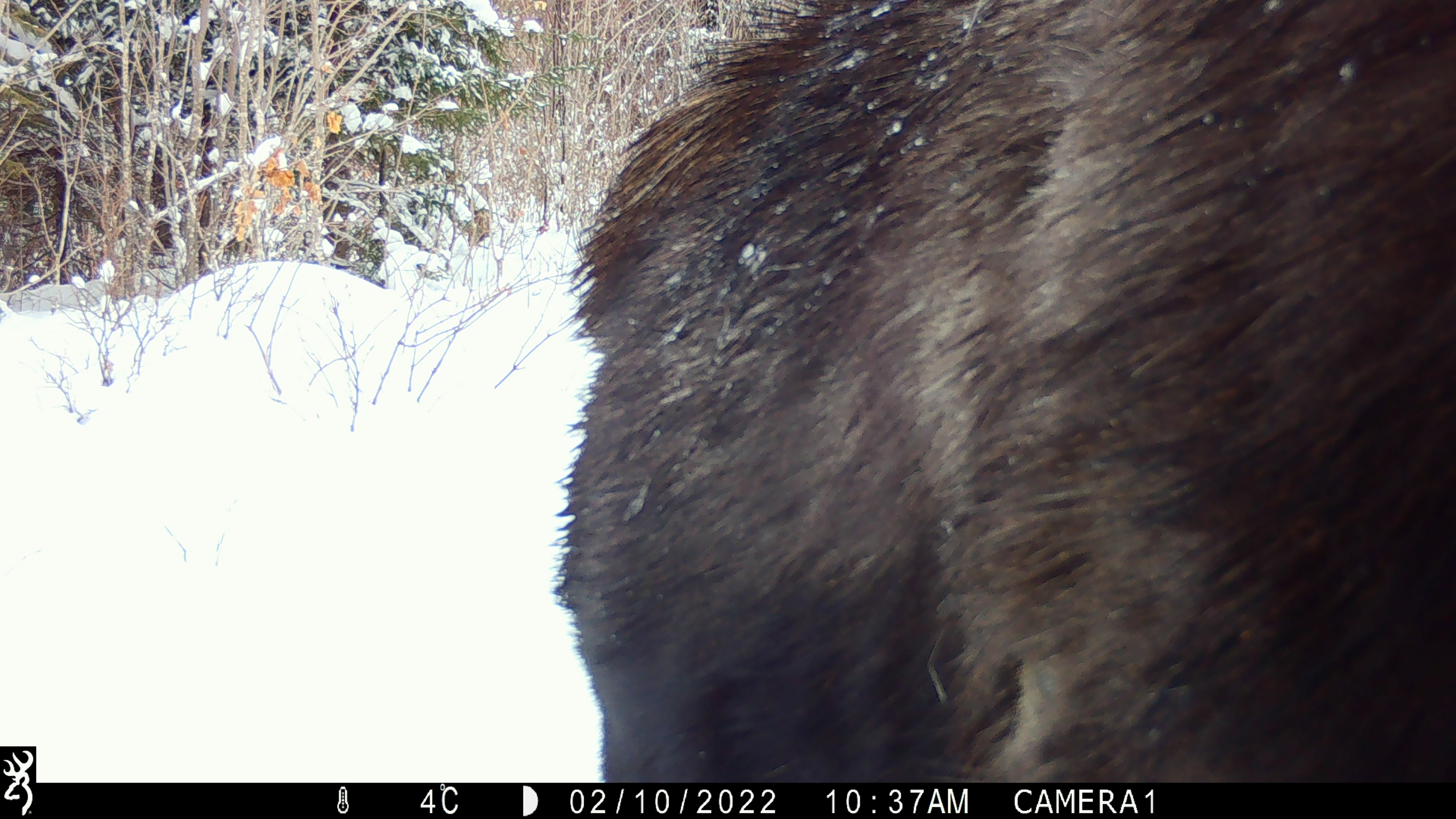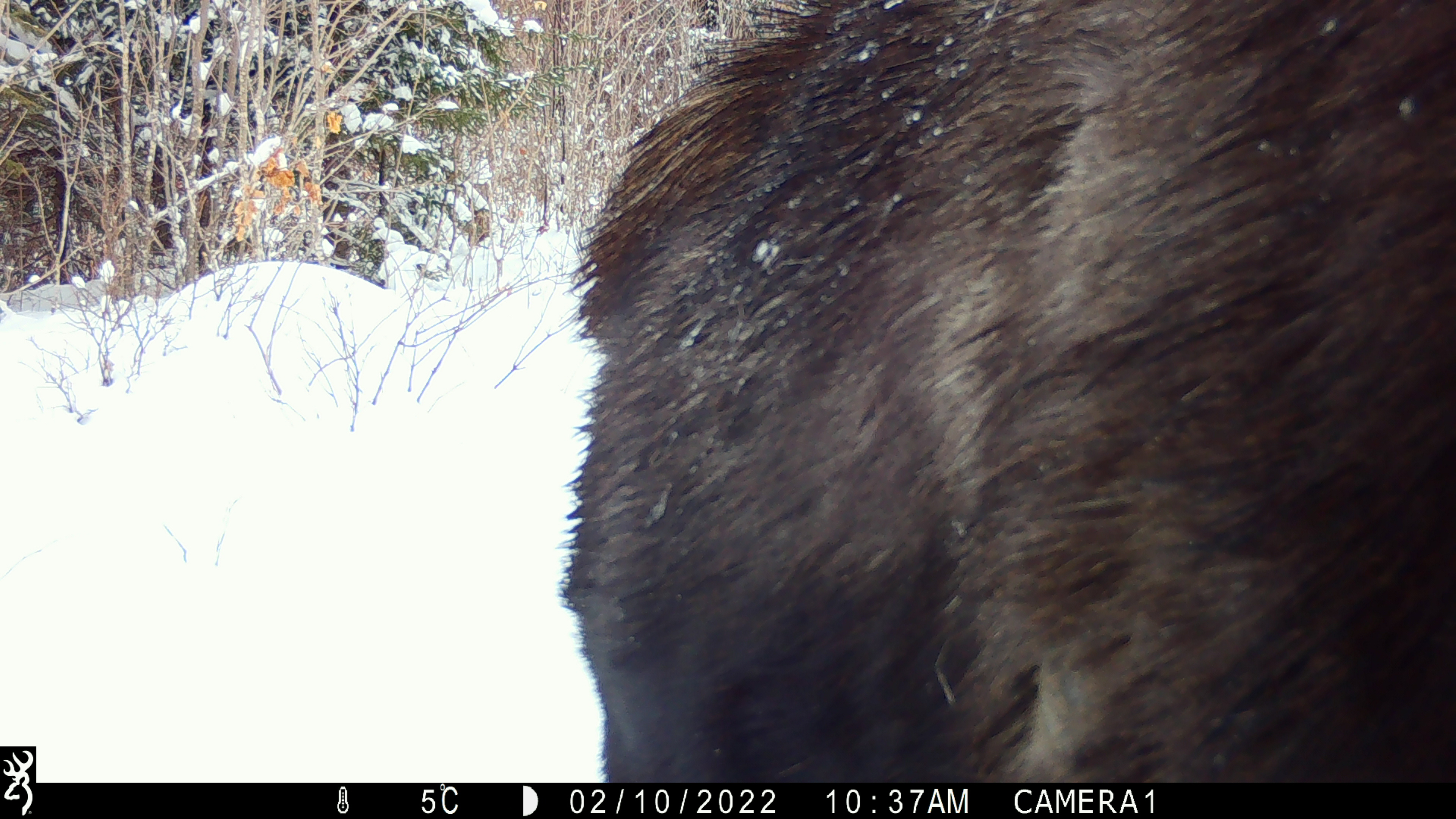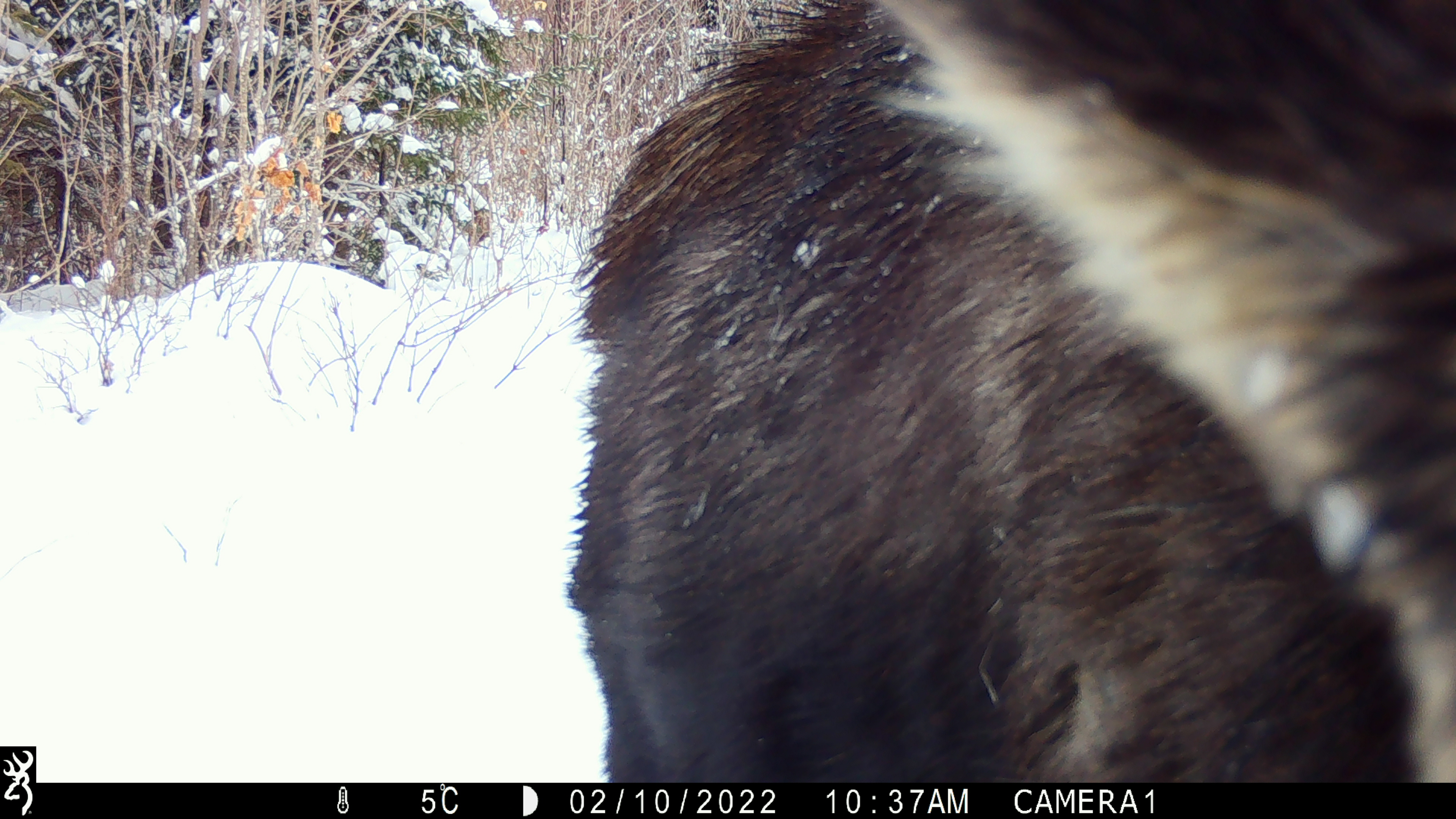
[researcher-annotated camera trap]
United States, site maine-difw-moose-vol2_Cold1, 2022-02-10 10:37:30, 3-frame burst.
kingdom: Animalia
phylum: Chordata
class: Mammalia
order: Artiodactyla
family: Cervidae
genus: Alces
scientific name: Alces alces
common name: moose